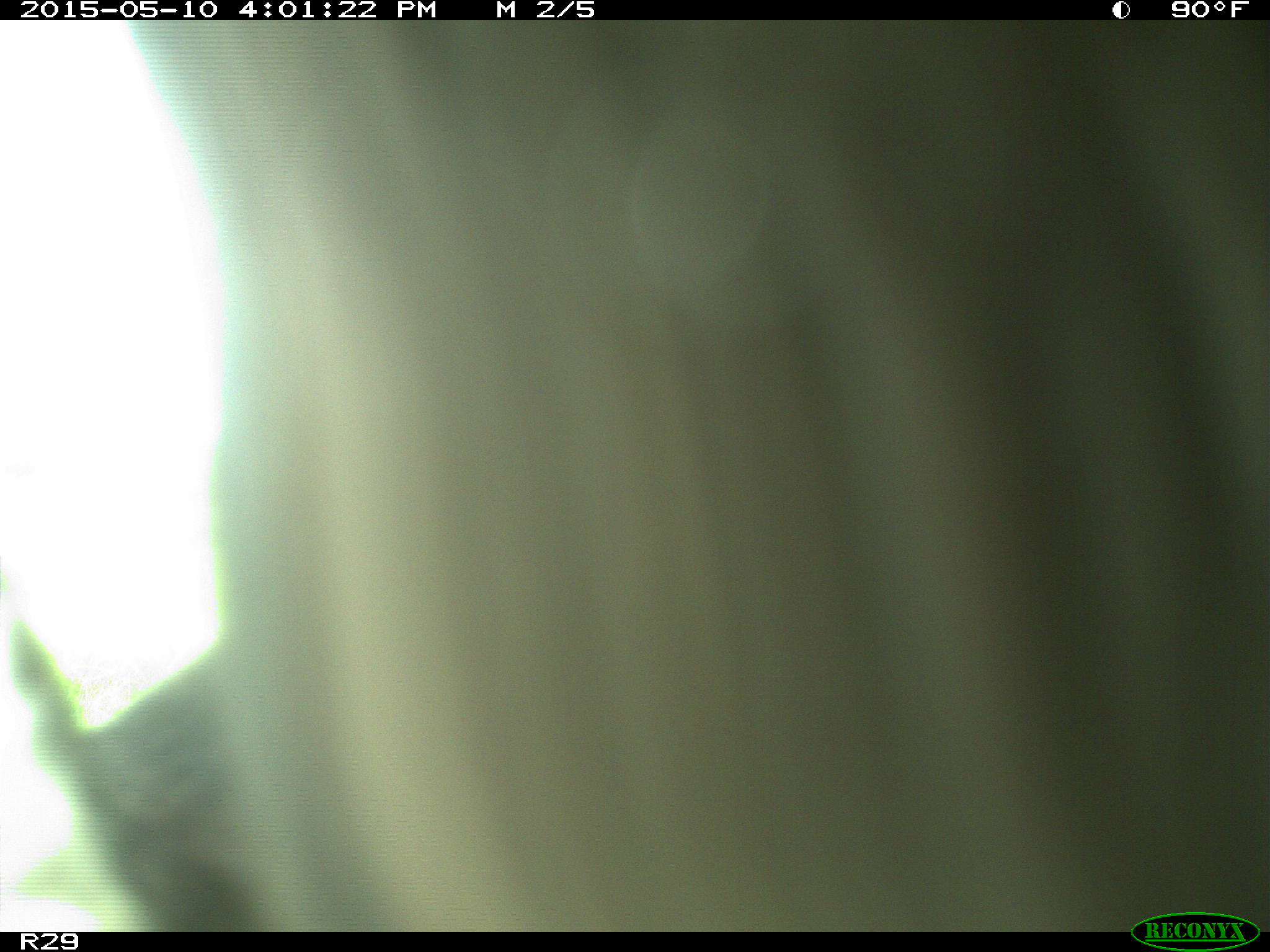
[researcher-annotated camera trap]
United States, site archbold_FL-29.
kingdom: Animalia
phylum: Chordata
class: Mammalia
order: Artiodactyla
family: Bovidae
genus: Bos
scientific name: Bos taurus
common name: domestic cow